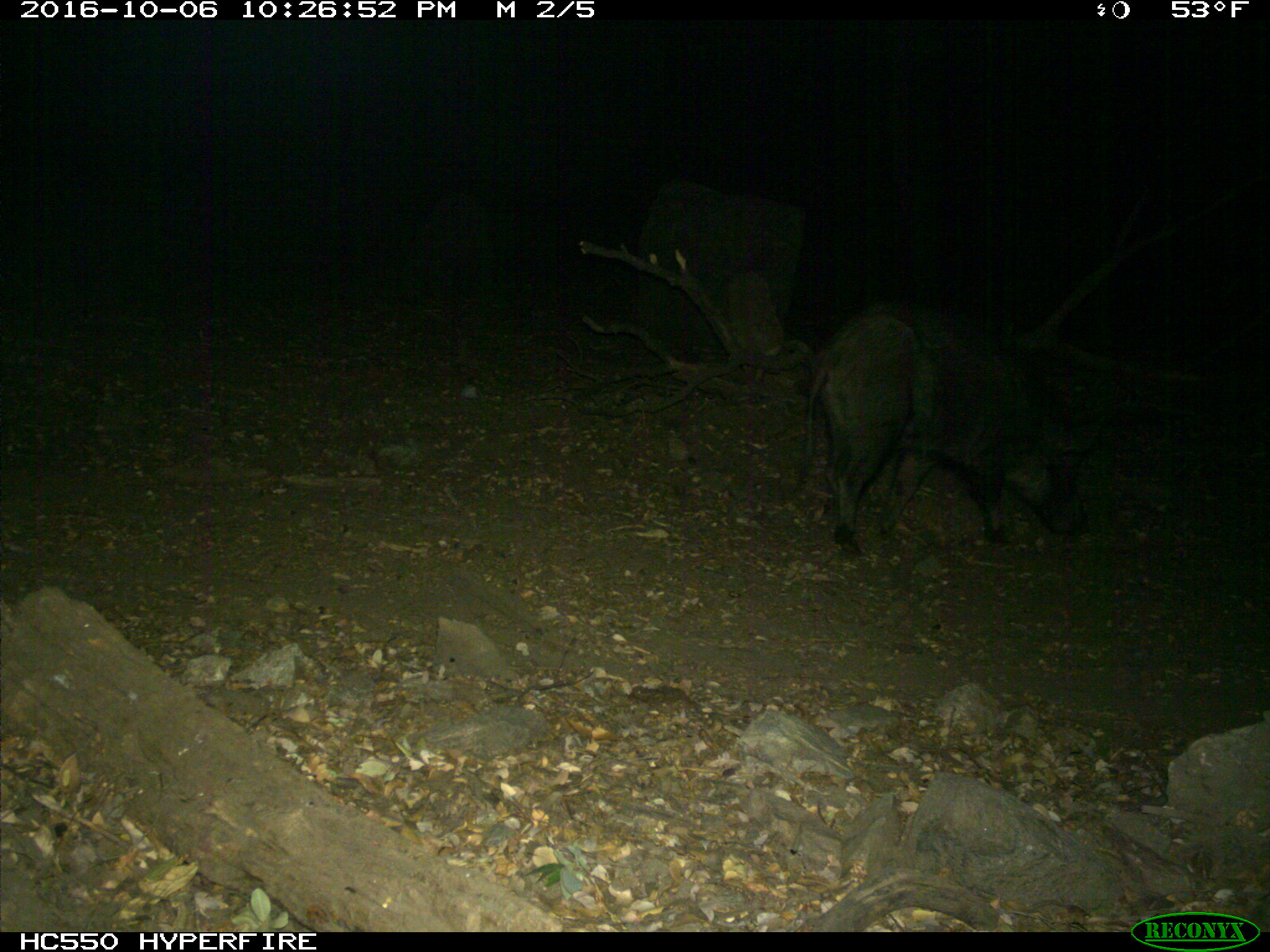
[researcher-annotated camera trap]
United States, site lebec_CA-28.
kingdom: Animalia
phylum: Chordata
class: Mammalia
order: Artiodactyla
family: Suidae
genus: Sus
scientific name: Sus scrofa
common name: wild boar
Sus scrofa (wild boar).